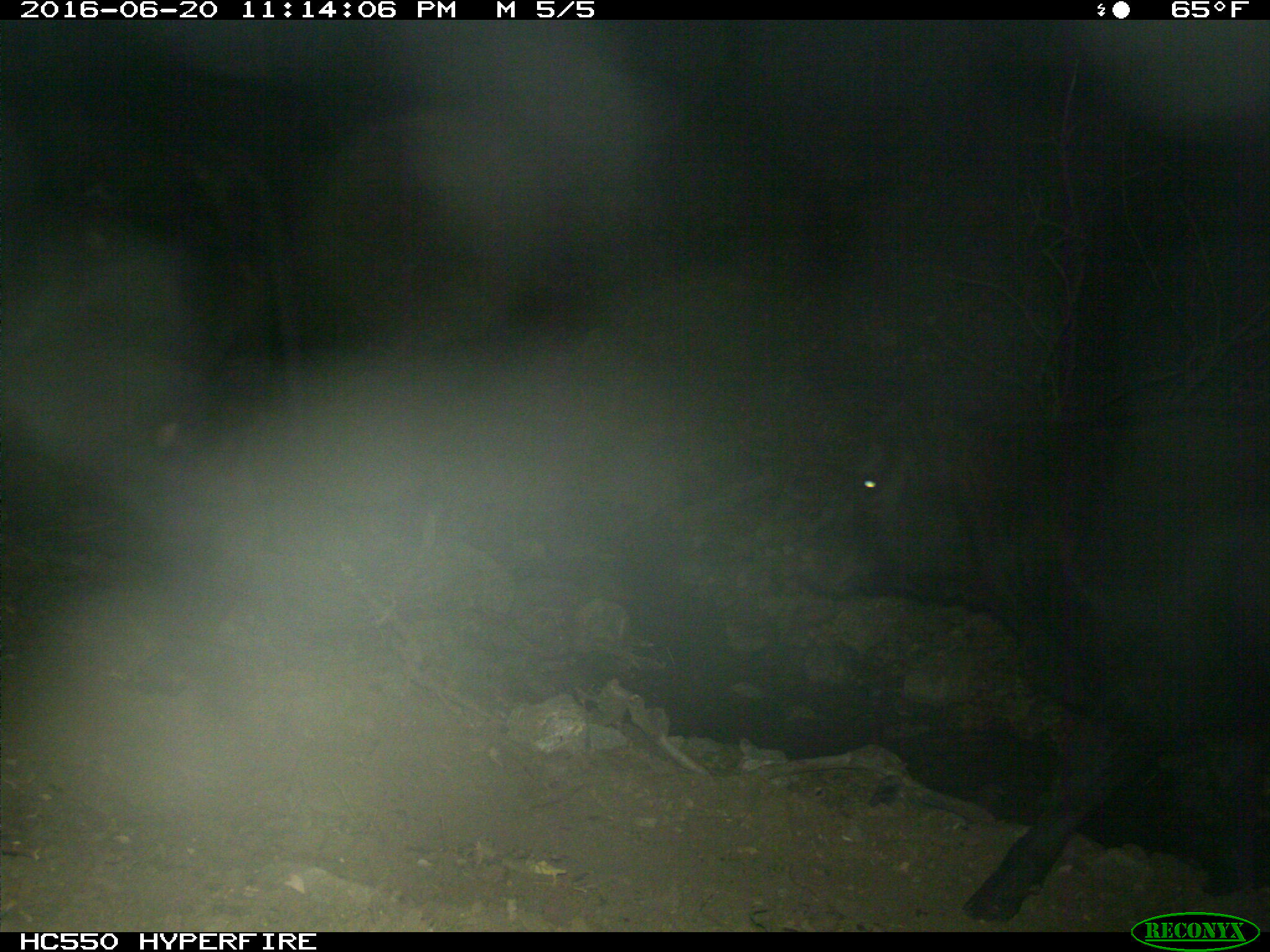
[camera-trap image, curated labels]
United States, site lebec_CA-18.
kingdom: Animalia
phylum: Chordata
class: Mammalia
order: Artiodactyla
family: Bovidae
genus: Bos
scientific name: Bos taurus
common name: domestic cow